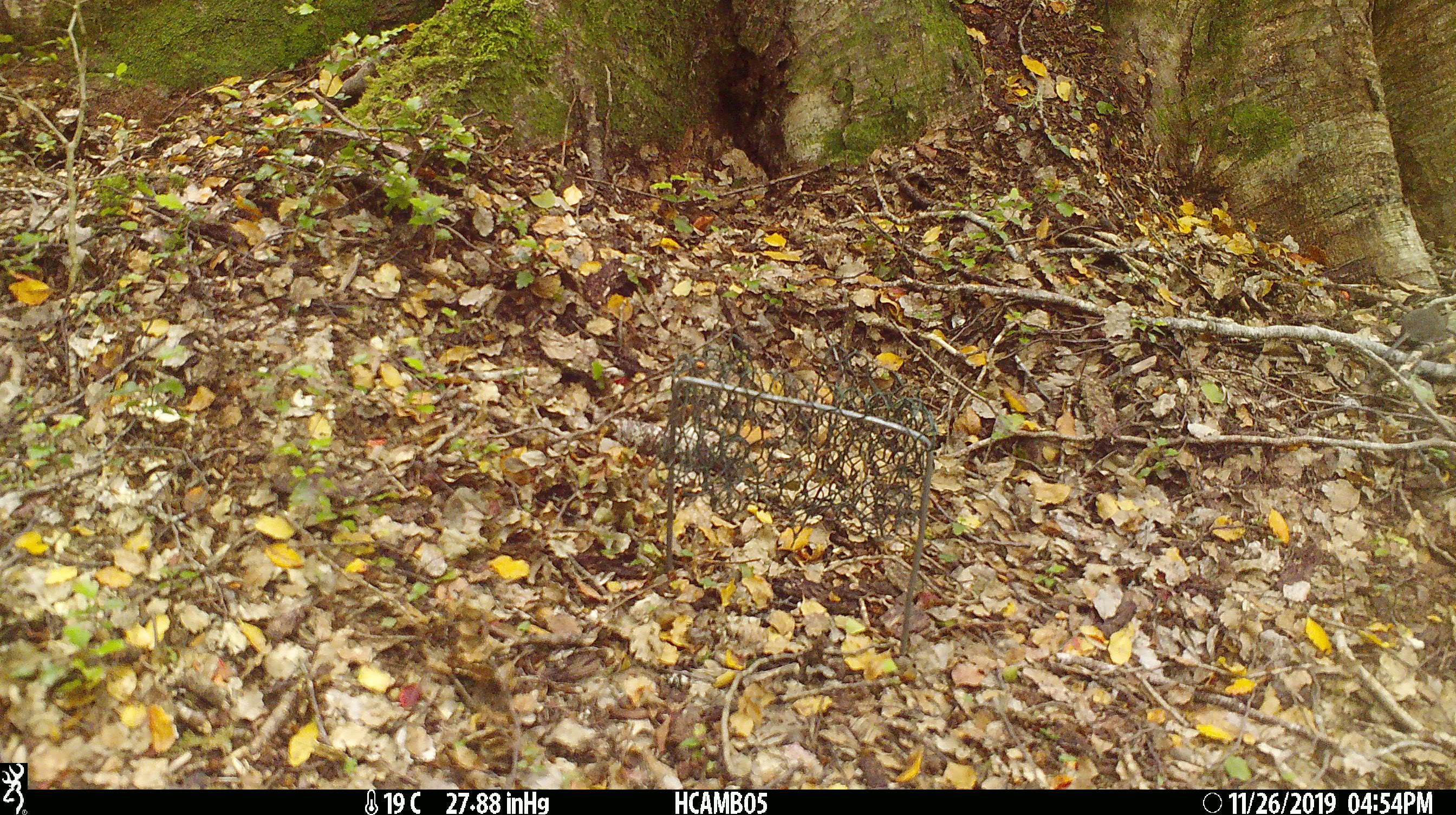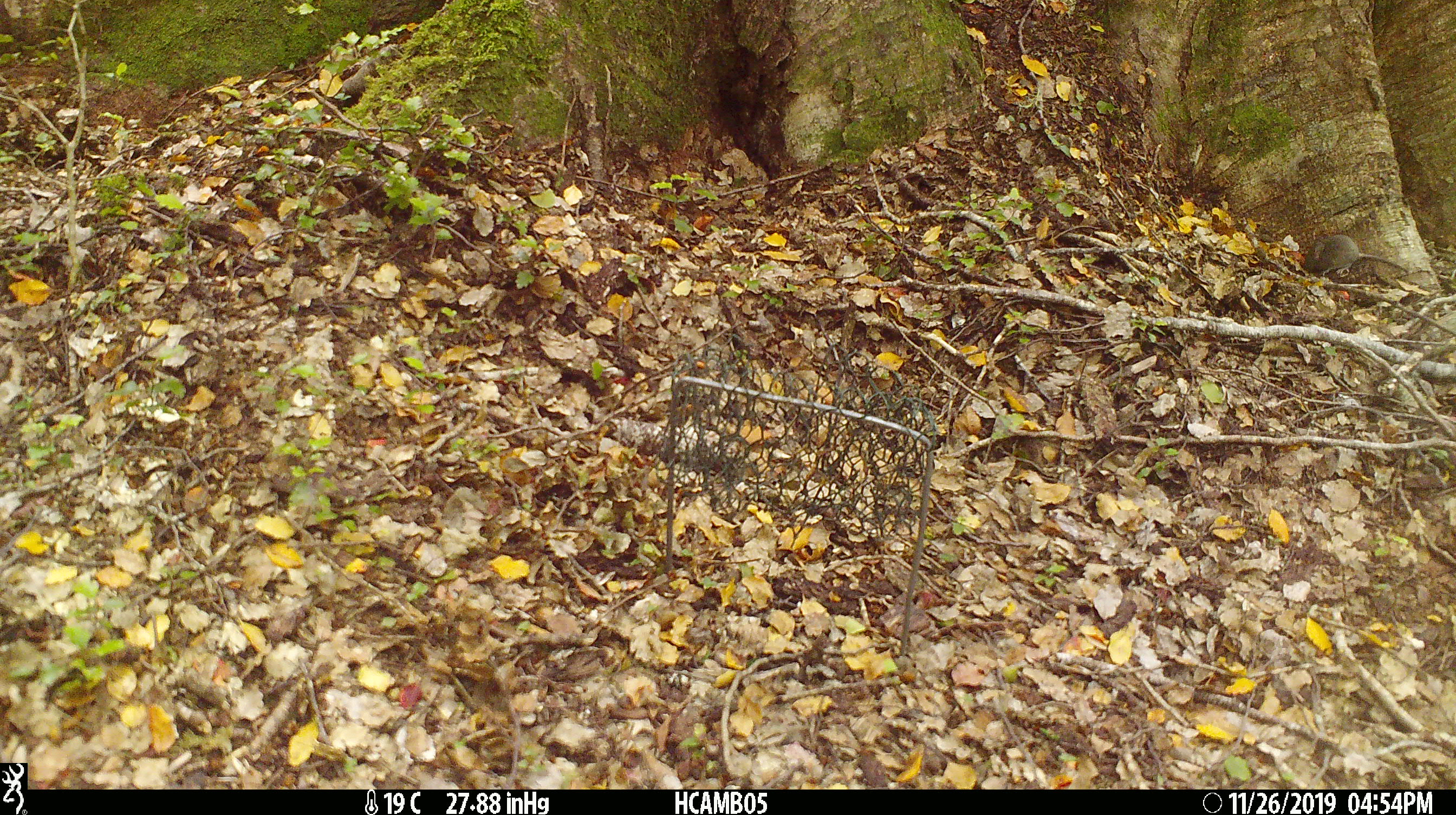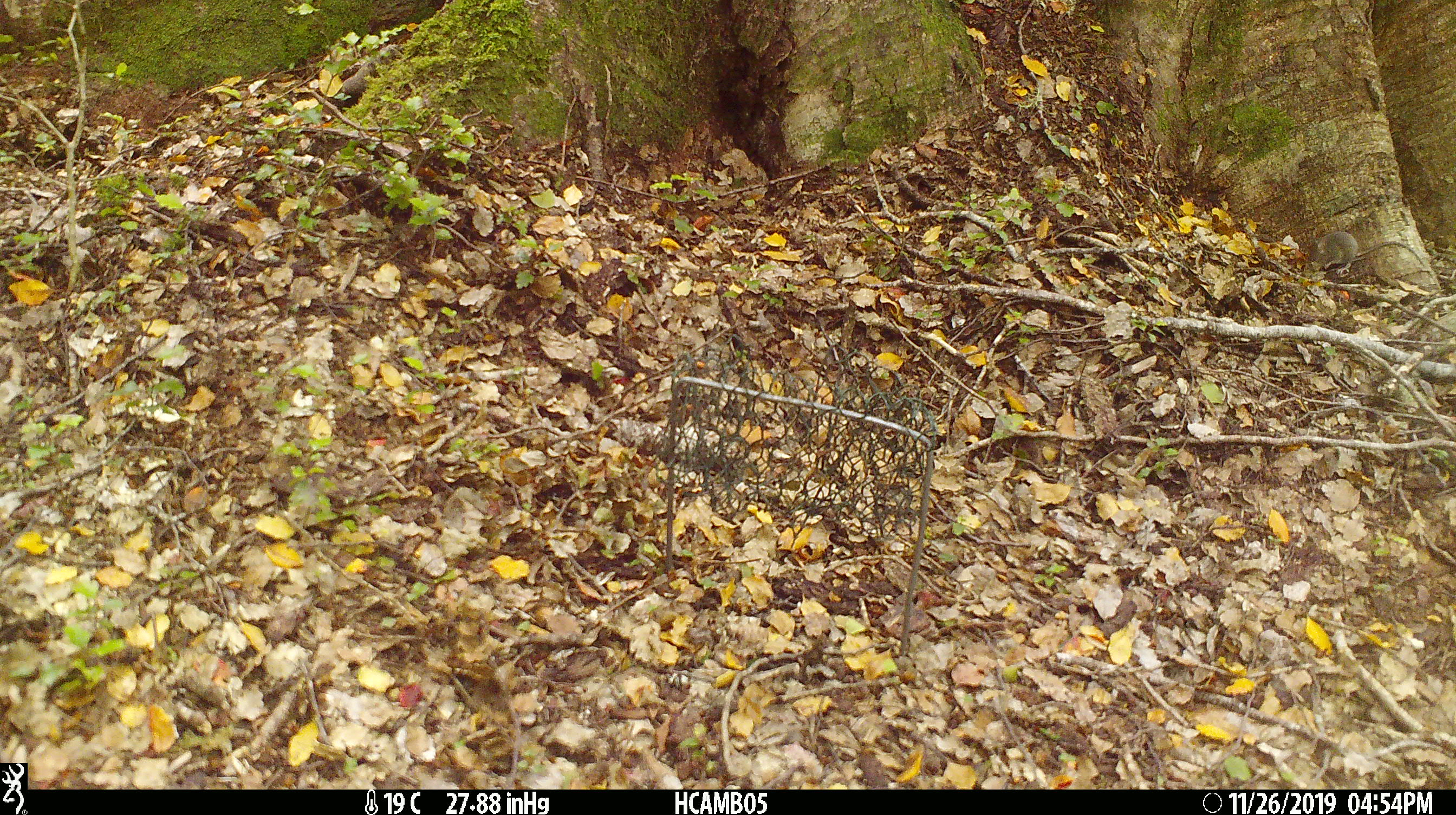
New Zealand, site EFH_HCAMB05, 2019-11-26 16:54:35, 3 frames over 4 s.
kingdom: Animalia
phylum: Chordata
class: Mammalia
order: Rodentia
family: Muridae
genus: Mus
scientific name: Mus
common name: mouse